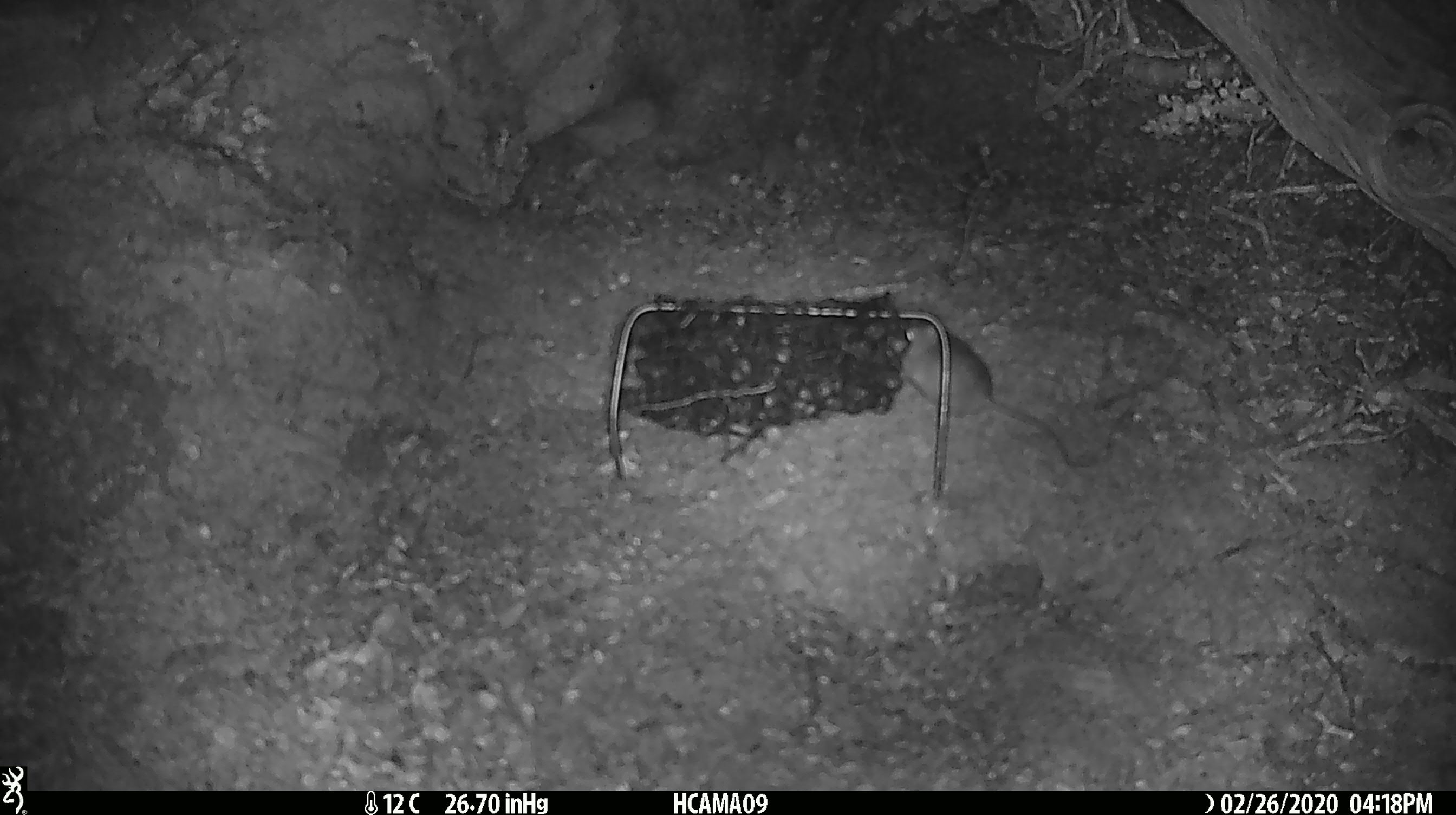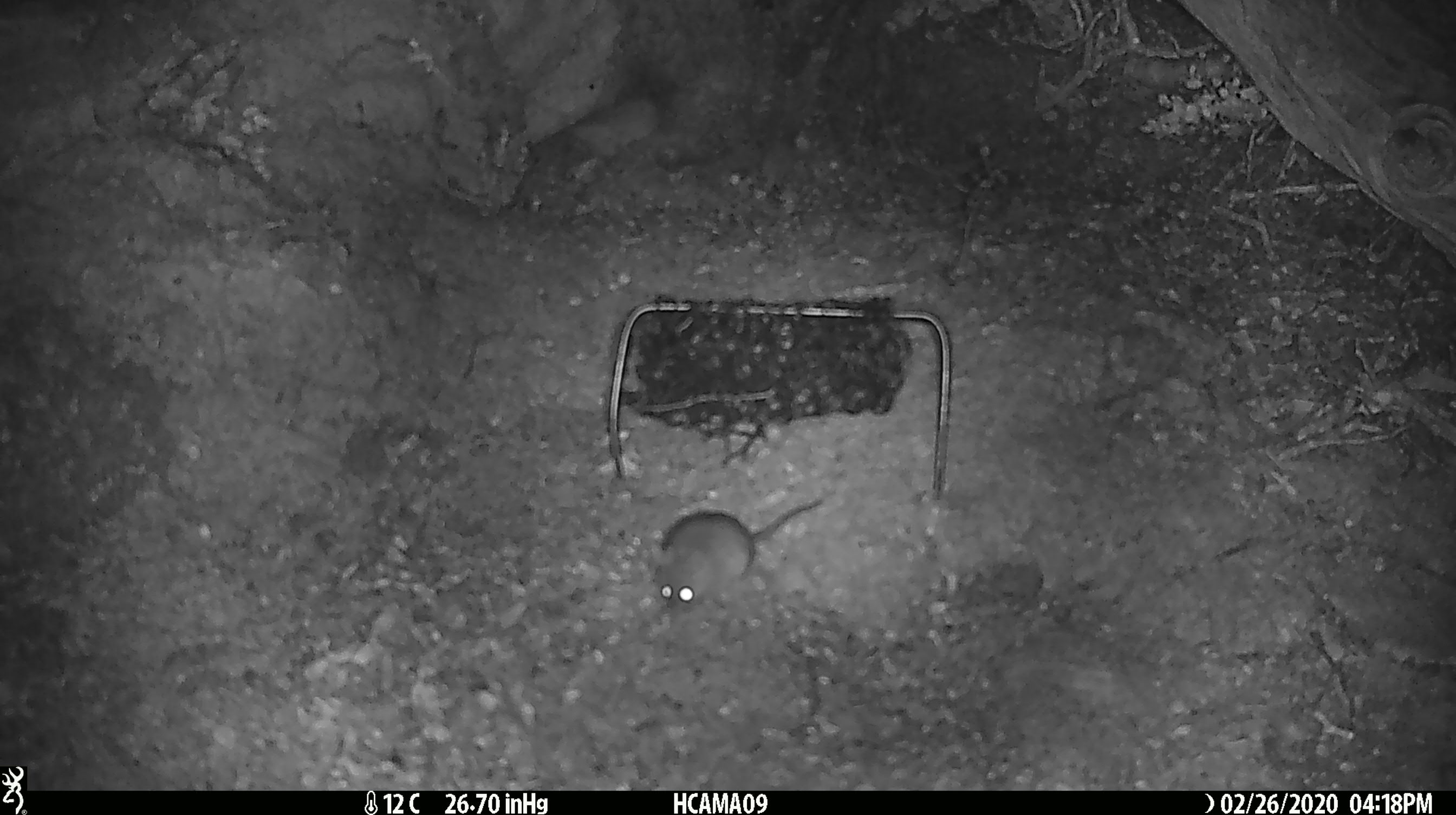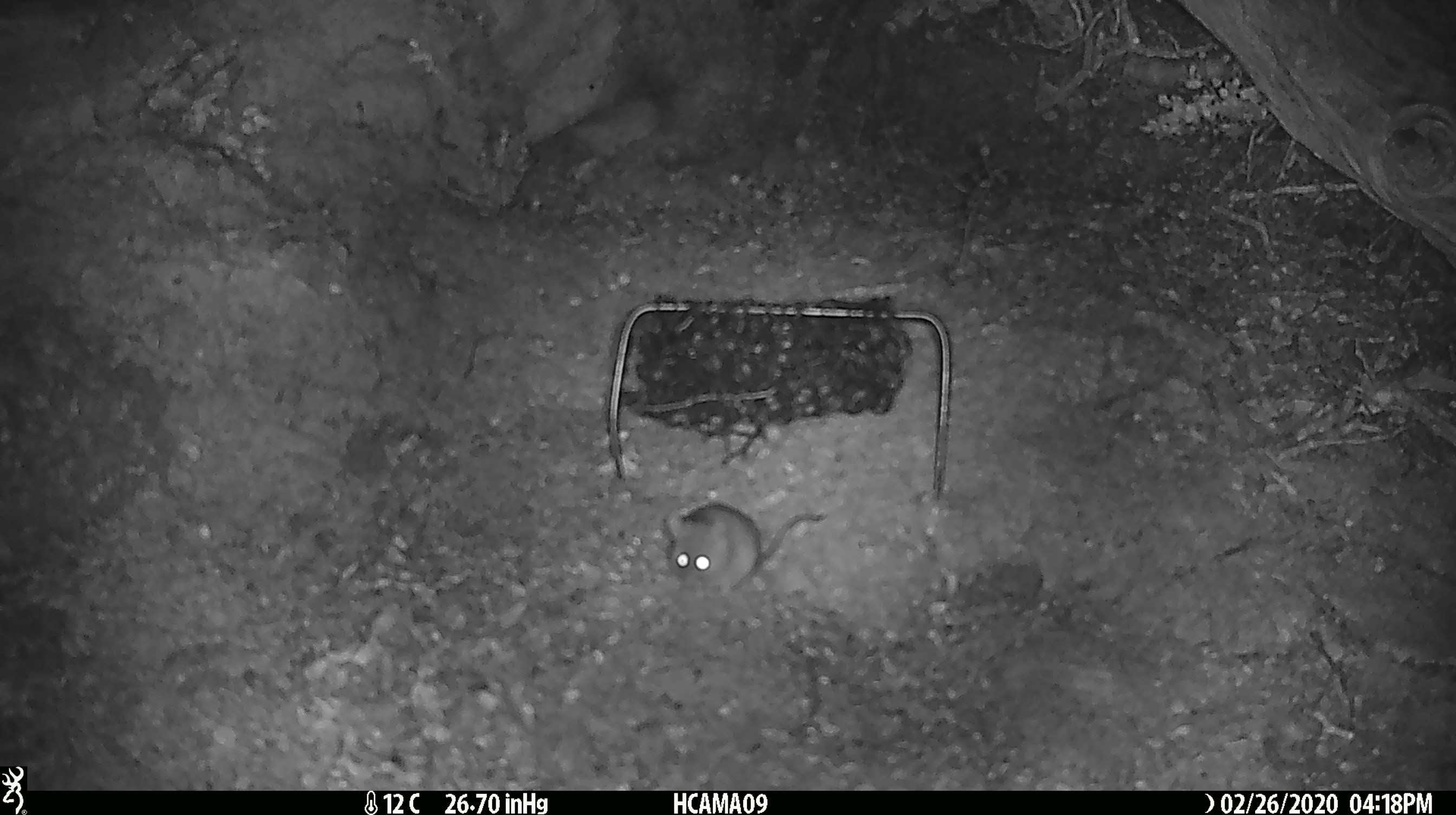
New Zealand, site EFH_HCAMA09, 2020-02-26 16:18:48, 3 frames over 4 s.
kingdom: Animalia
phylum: Chordata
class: Mammalia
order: Rodentia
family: Muridae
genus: Mus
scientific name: Mus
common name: mouse